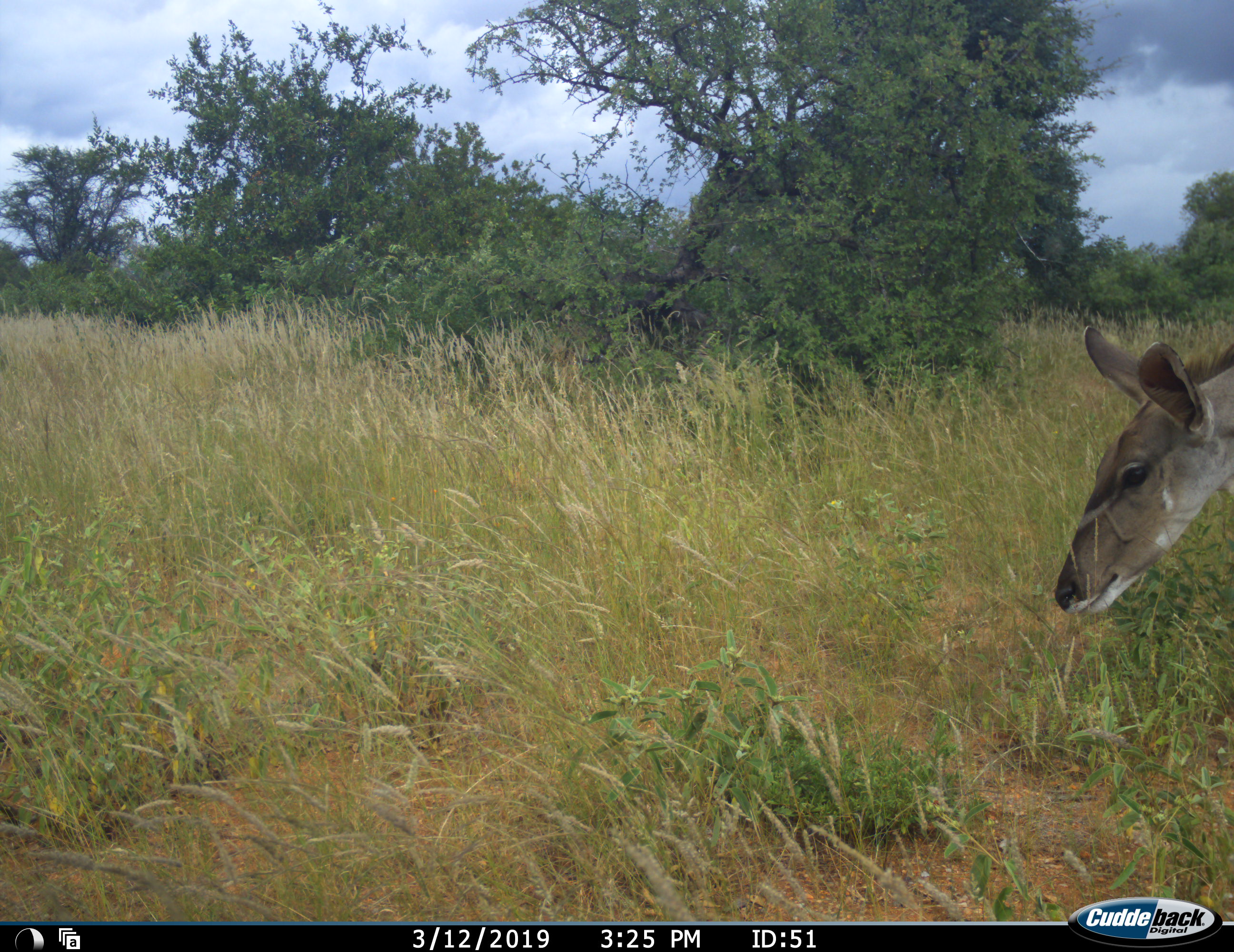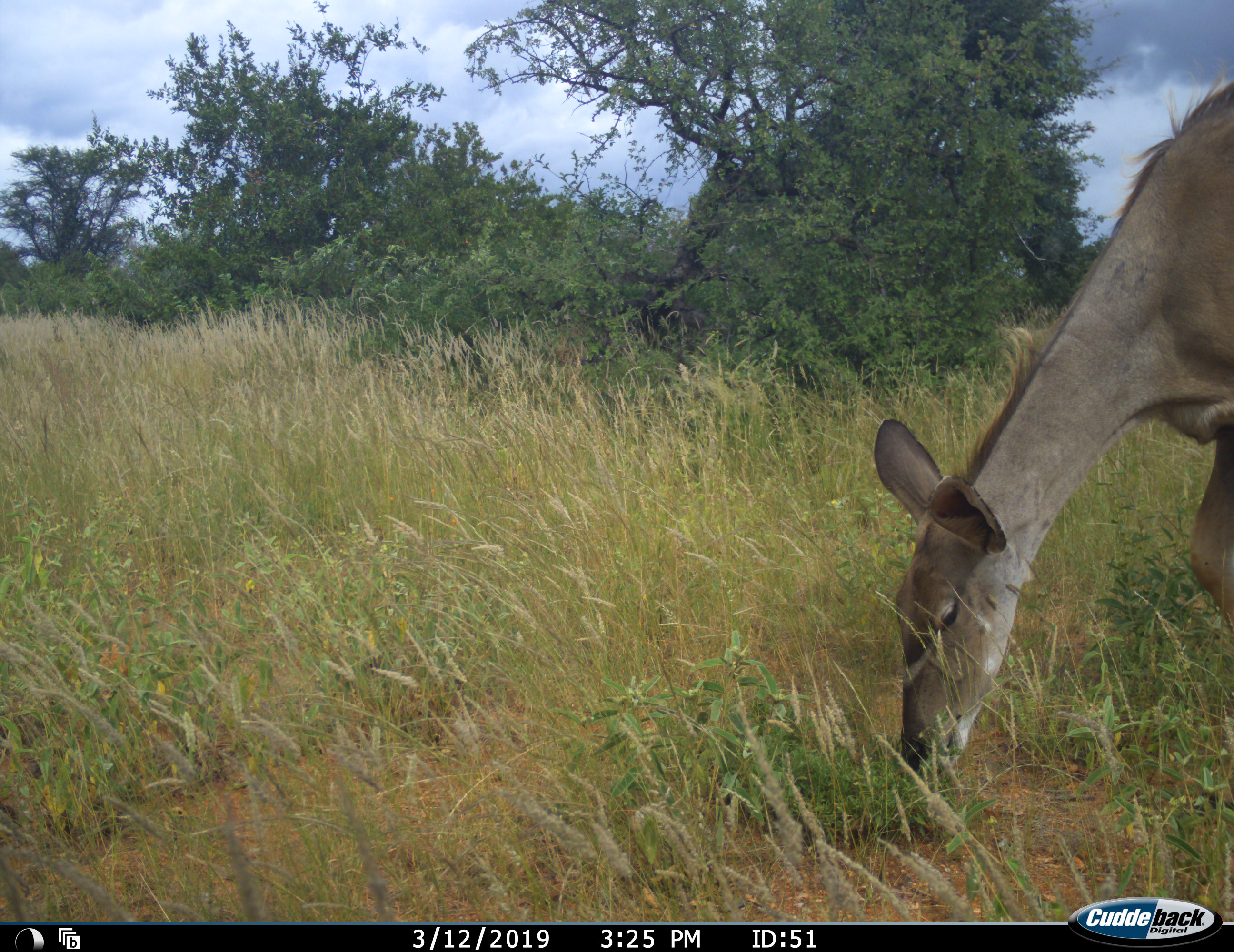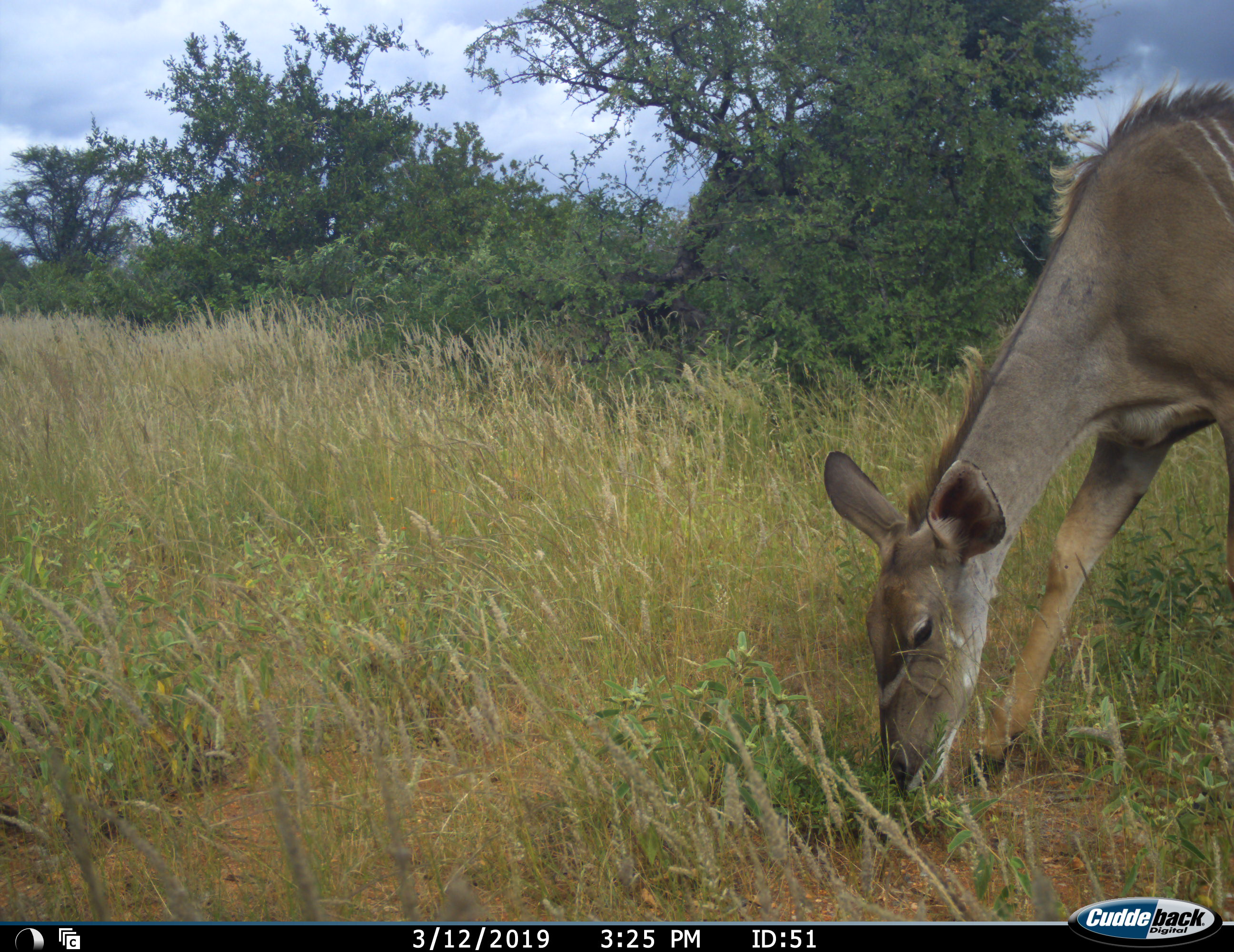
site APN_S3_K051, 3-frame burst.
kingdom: Animalia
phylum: Chordata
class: Mammalia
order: Artiodactyla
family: Bovidae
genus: Tragelaphus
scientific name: Tragelaphus angasii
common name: nyala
Nyala (Tragelaphus angasii), count 1. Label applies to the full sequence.